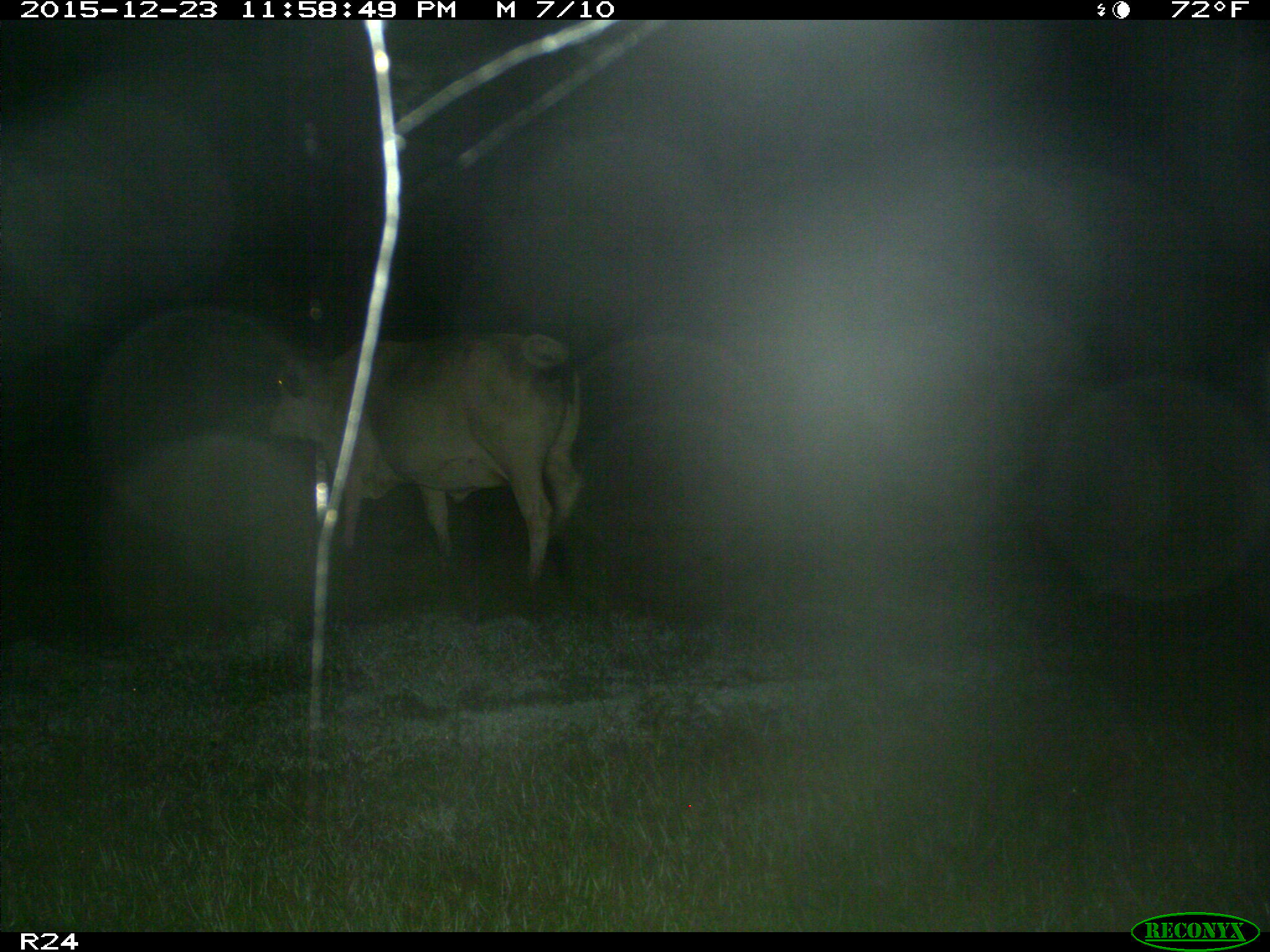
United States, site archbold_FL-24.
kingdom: Animalia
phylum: Chordata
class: Mammalia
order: Artiodactyla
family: Bovidae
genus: Bos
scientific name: Bos taurus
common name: domestic cow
Bos taurus (domestic cow).